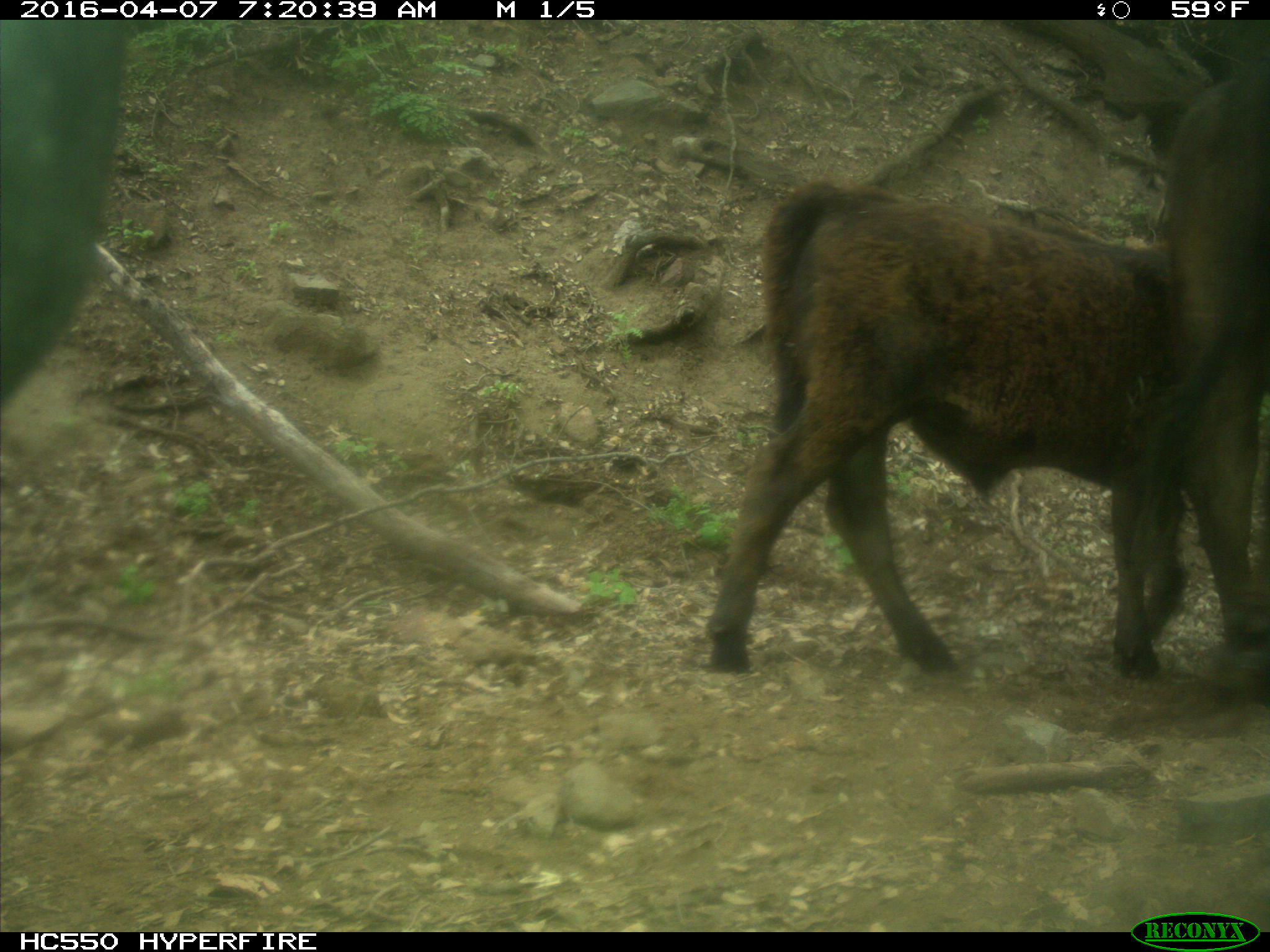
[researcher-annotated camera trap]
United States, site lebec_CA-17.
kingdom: Animalia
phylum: Chordata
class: Mammalia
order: Artiodactyla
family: Bovidae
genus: Bos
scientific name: Bos taurus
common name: domestic cow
Bos taurus (domestic cow).